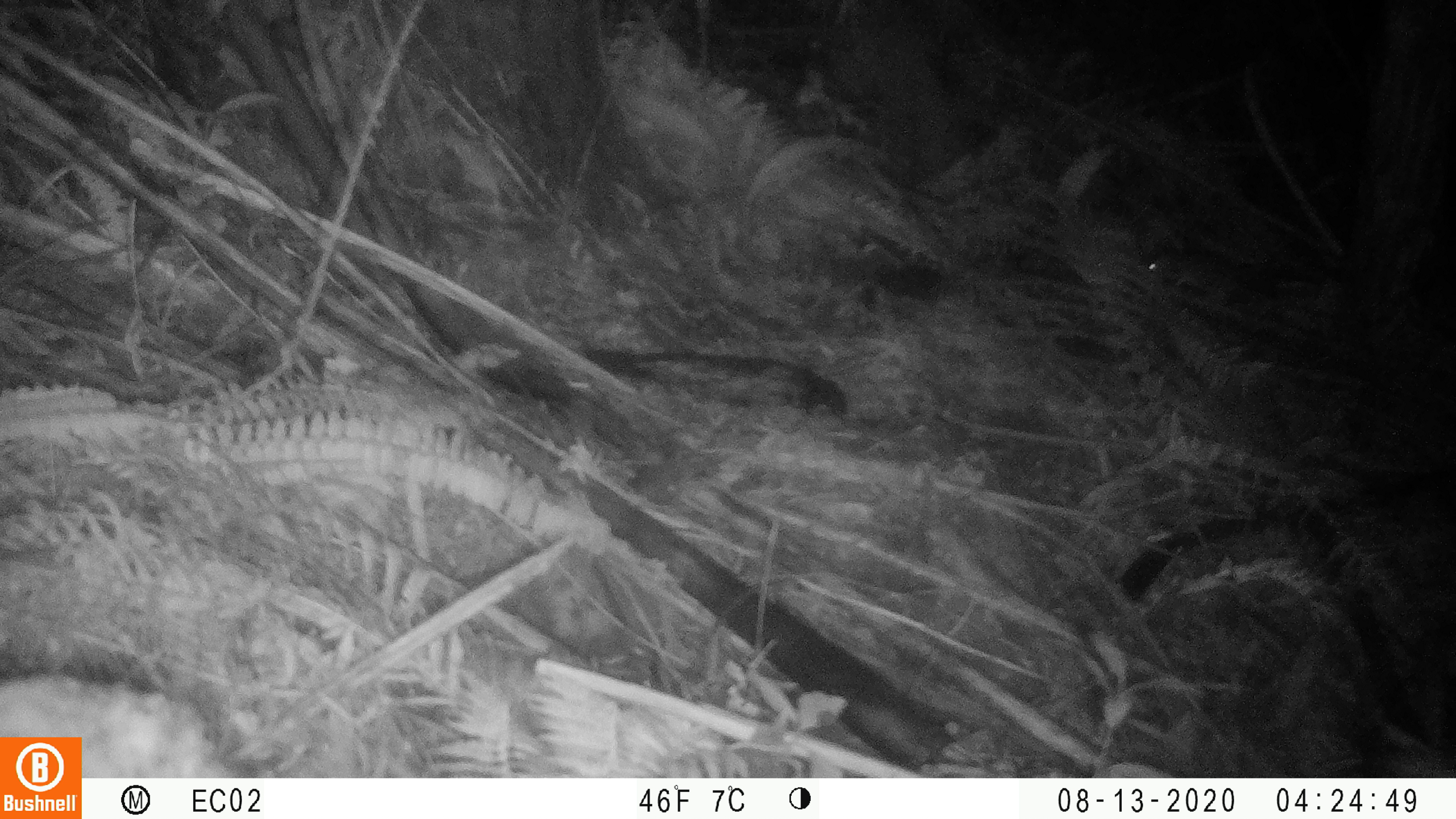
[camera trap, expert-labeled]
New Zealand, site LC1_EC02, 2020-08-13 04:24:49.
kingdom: Animalia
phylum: Chordata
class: Mammalia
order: Rodentia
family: Muridae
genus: Rattus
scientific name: Rattus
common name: rat